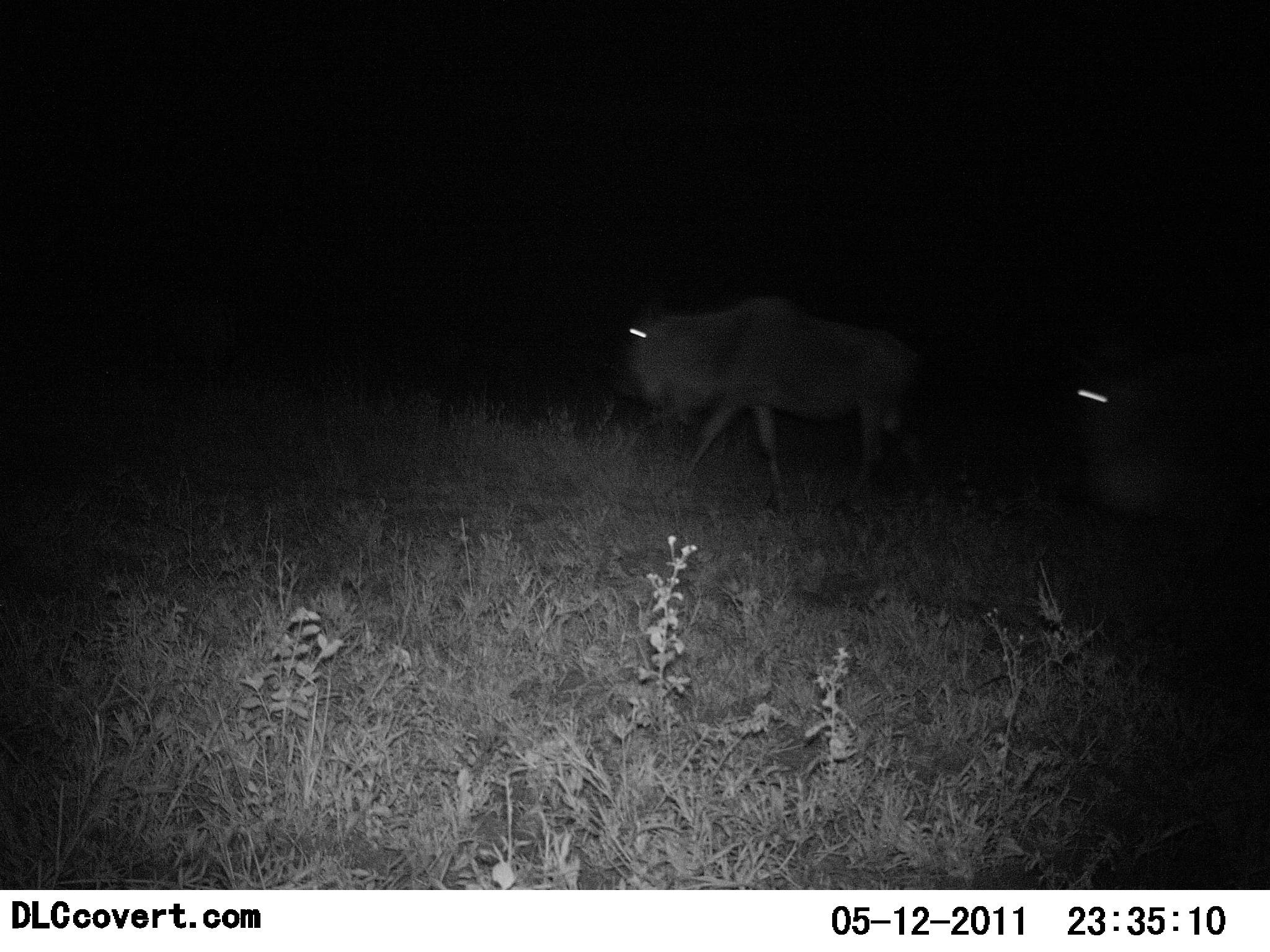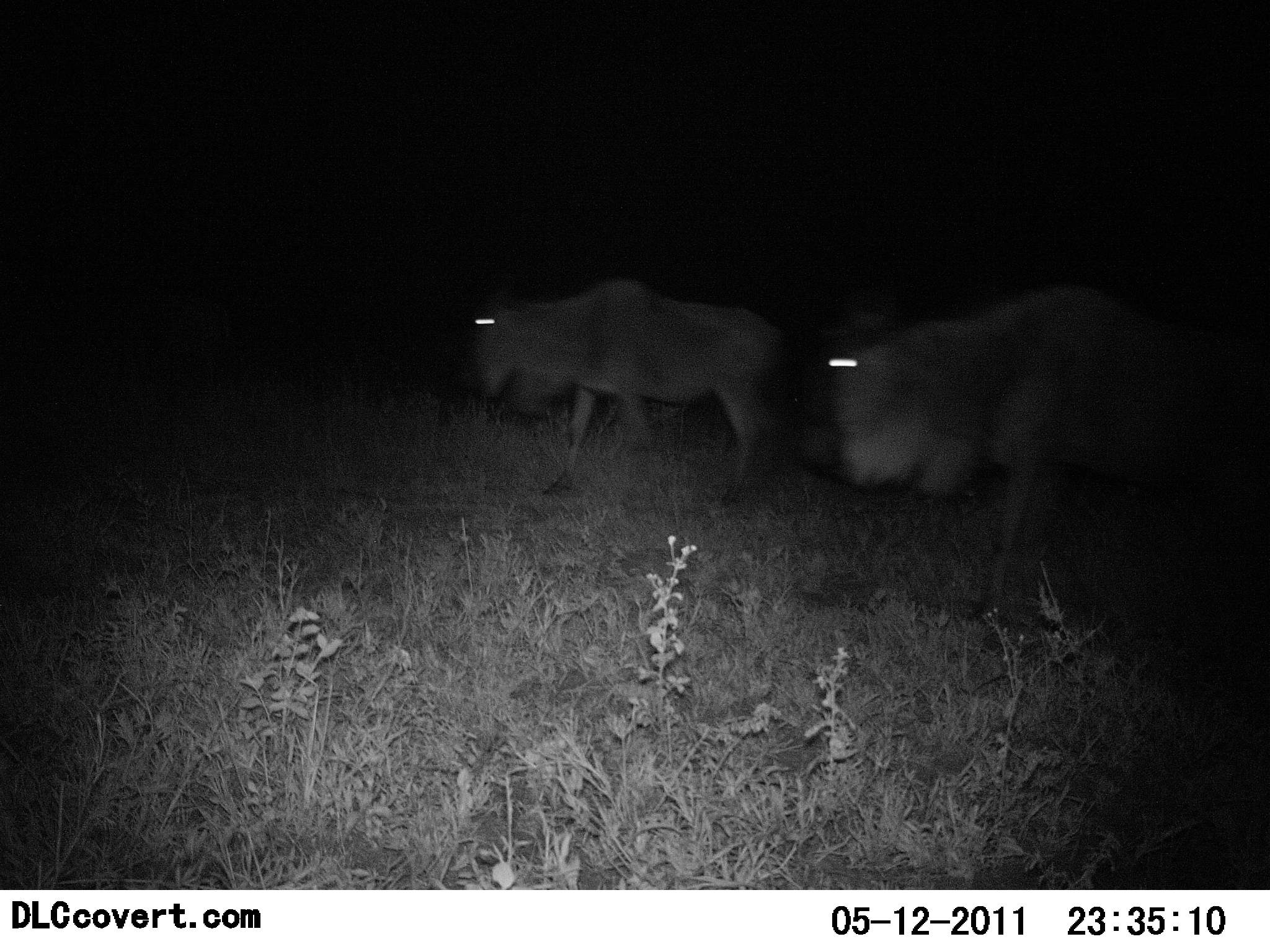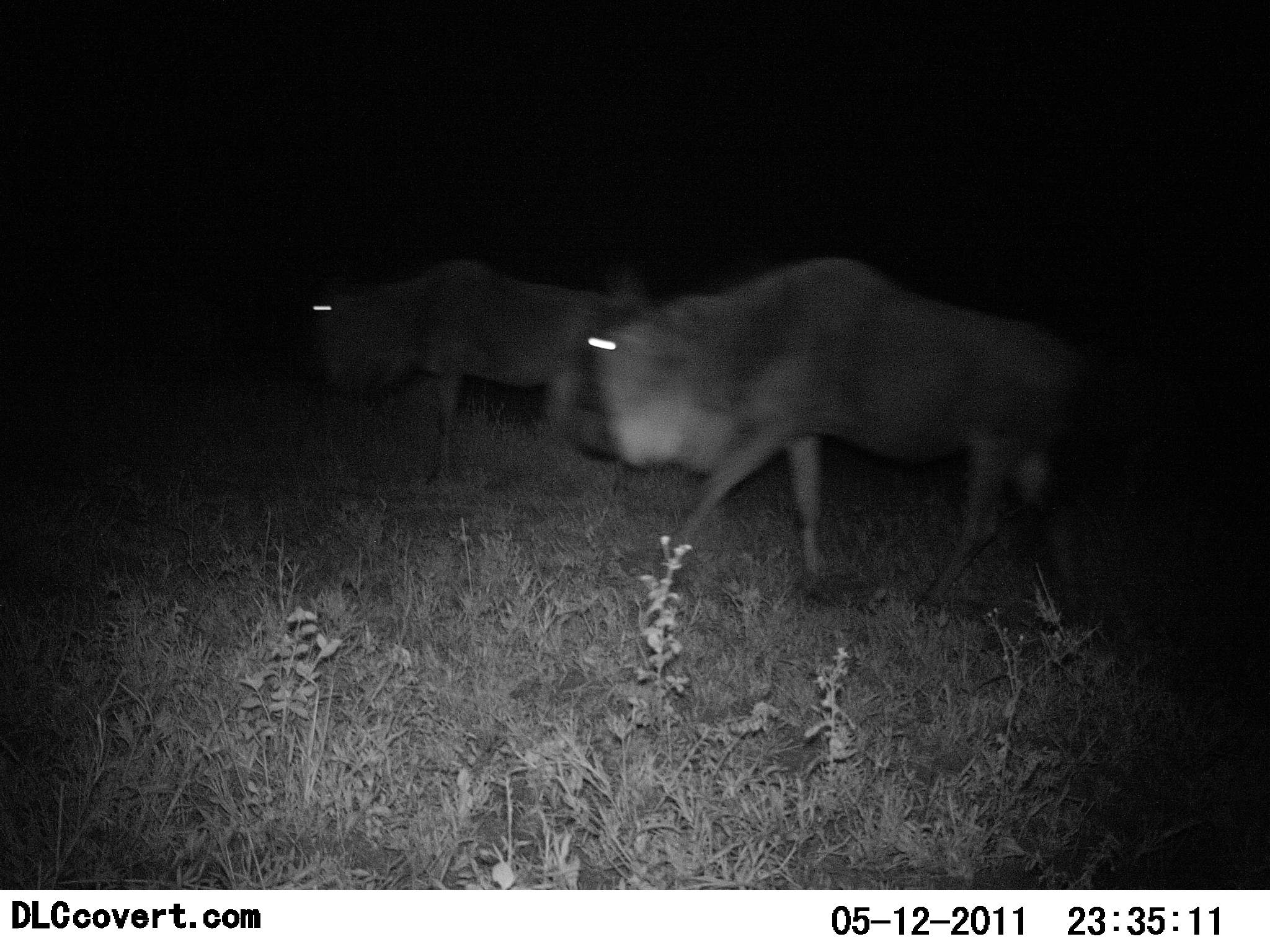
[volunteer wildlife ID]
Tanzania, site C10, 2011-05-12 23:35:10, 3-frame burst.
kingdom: Animalia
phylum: Chordata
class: Mammalia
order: Artiodactyla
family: Bovidae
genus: Connochaetes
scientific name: Connochaetes taurinus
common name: blue wildebeest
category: wildebeest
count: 2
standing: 0%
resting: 0%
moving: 100%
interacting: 0%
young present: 0%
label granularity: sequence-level